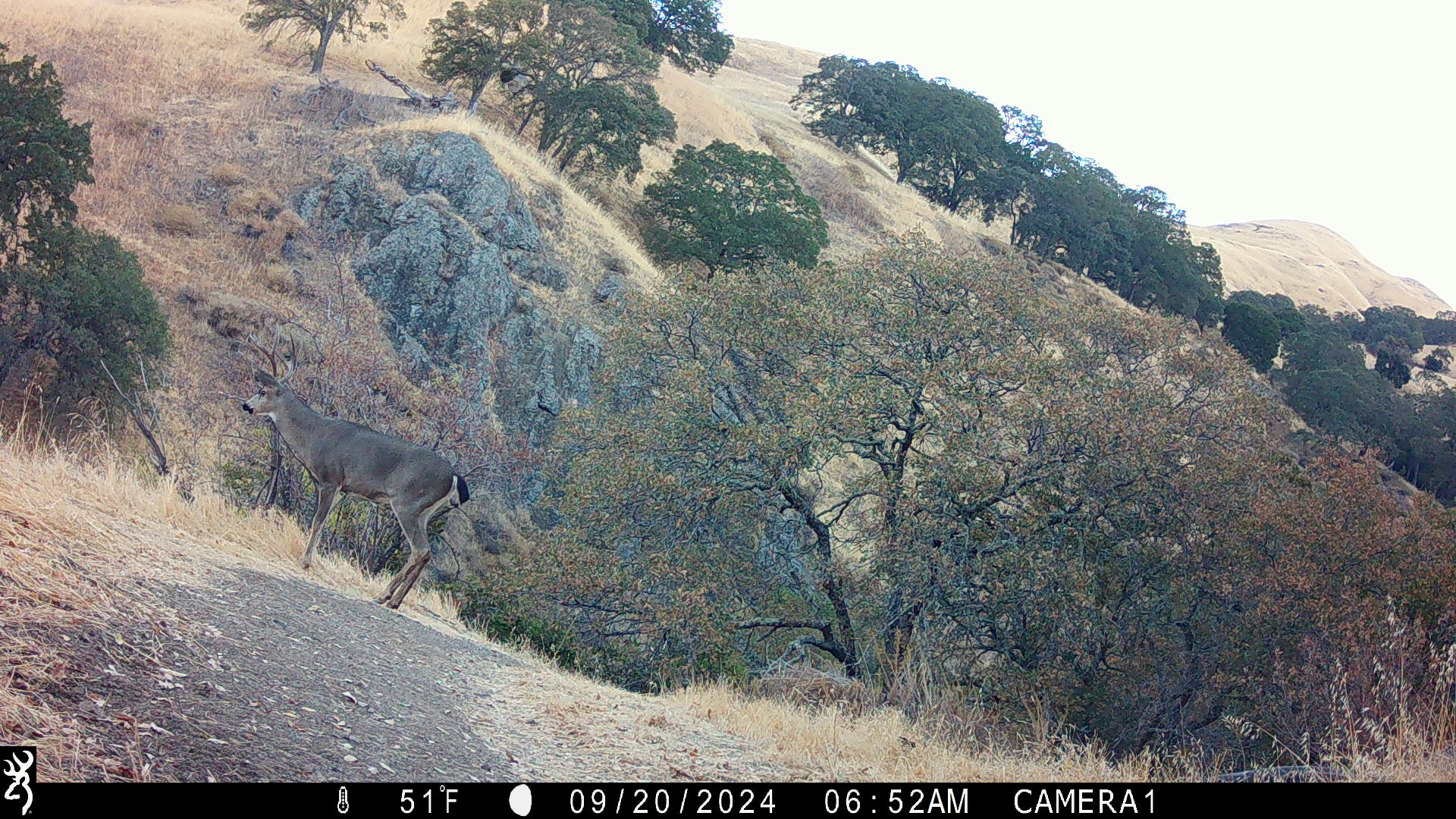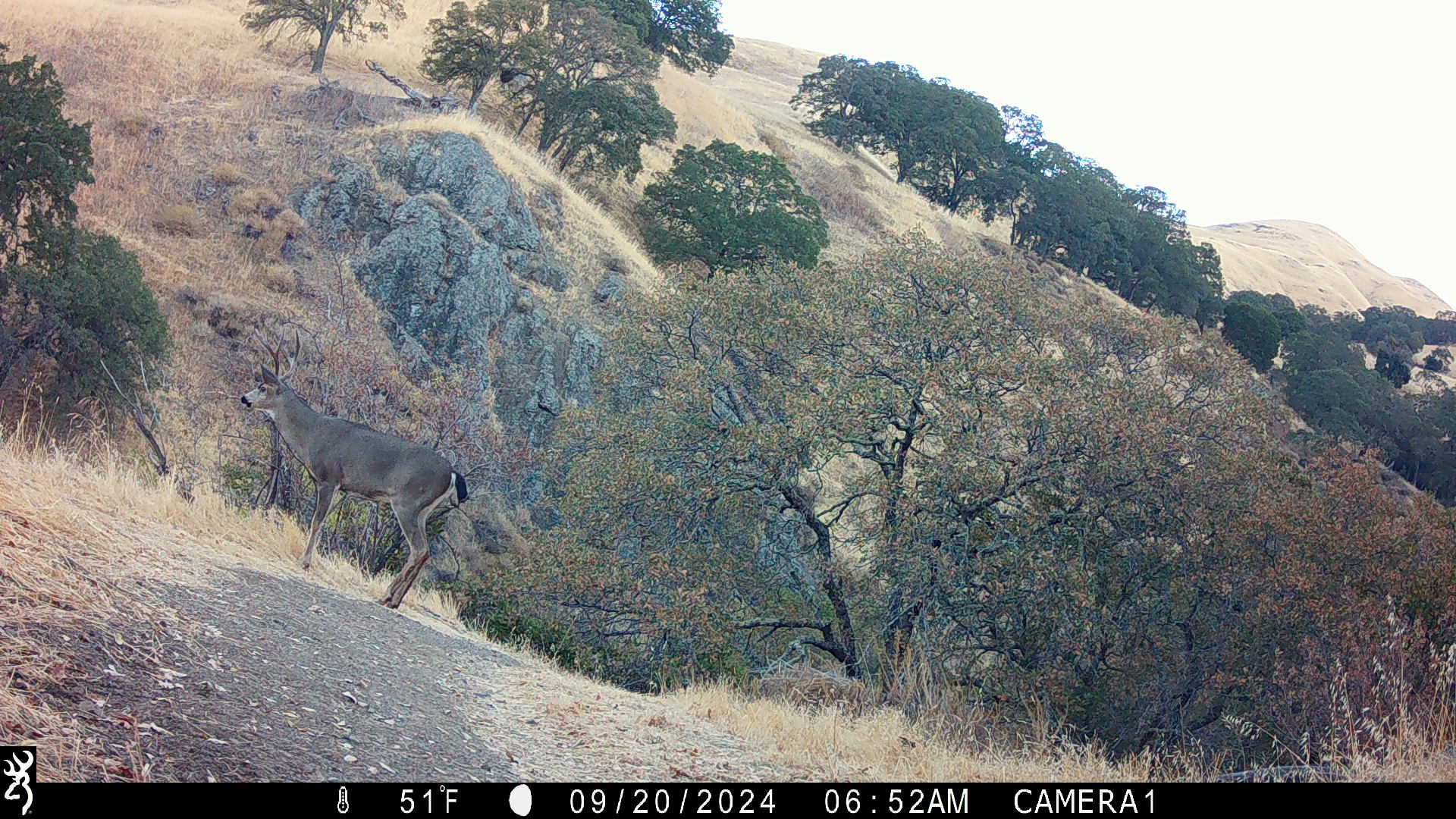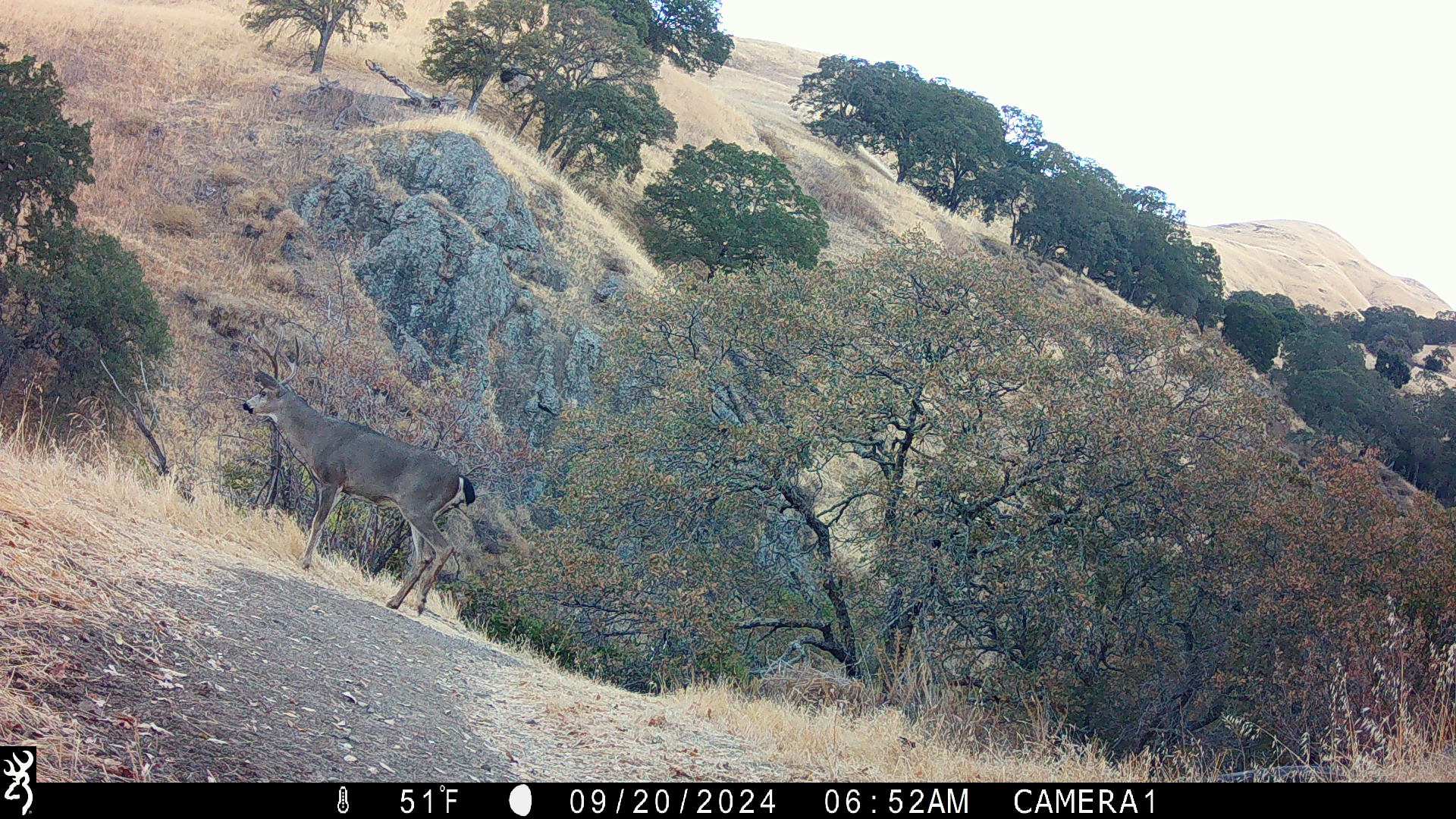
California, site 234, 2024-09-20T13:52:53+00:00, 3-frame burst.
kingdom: Animalia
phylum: Chordata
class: Mammalia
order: Artiodactyla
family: Cervidae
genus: Odocoileus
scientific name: Odocoileus hemionus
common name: mule deer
Mule deer (Odocoileus hemionus).